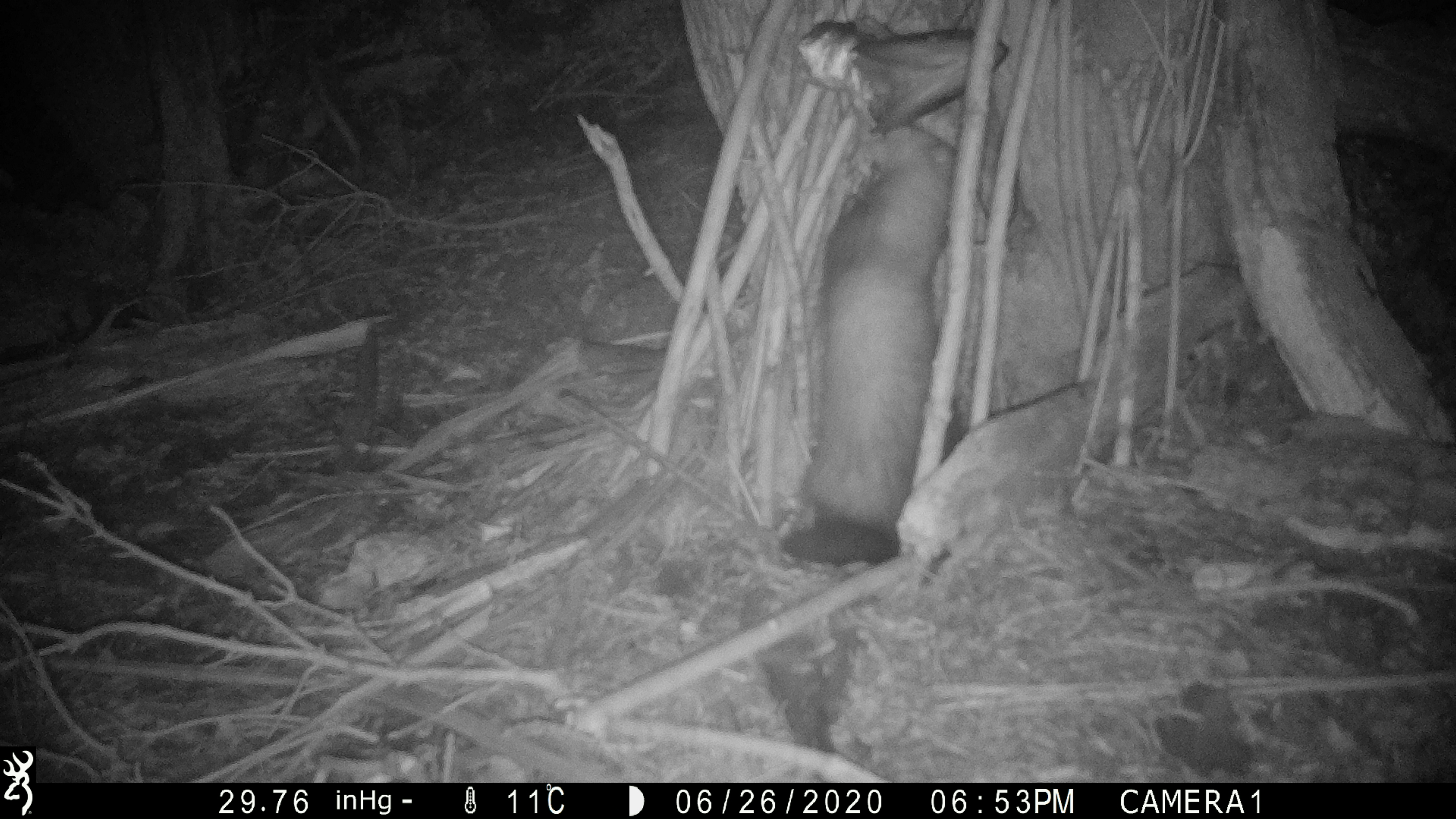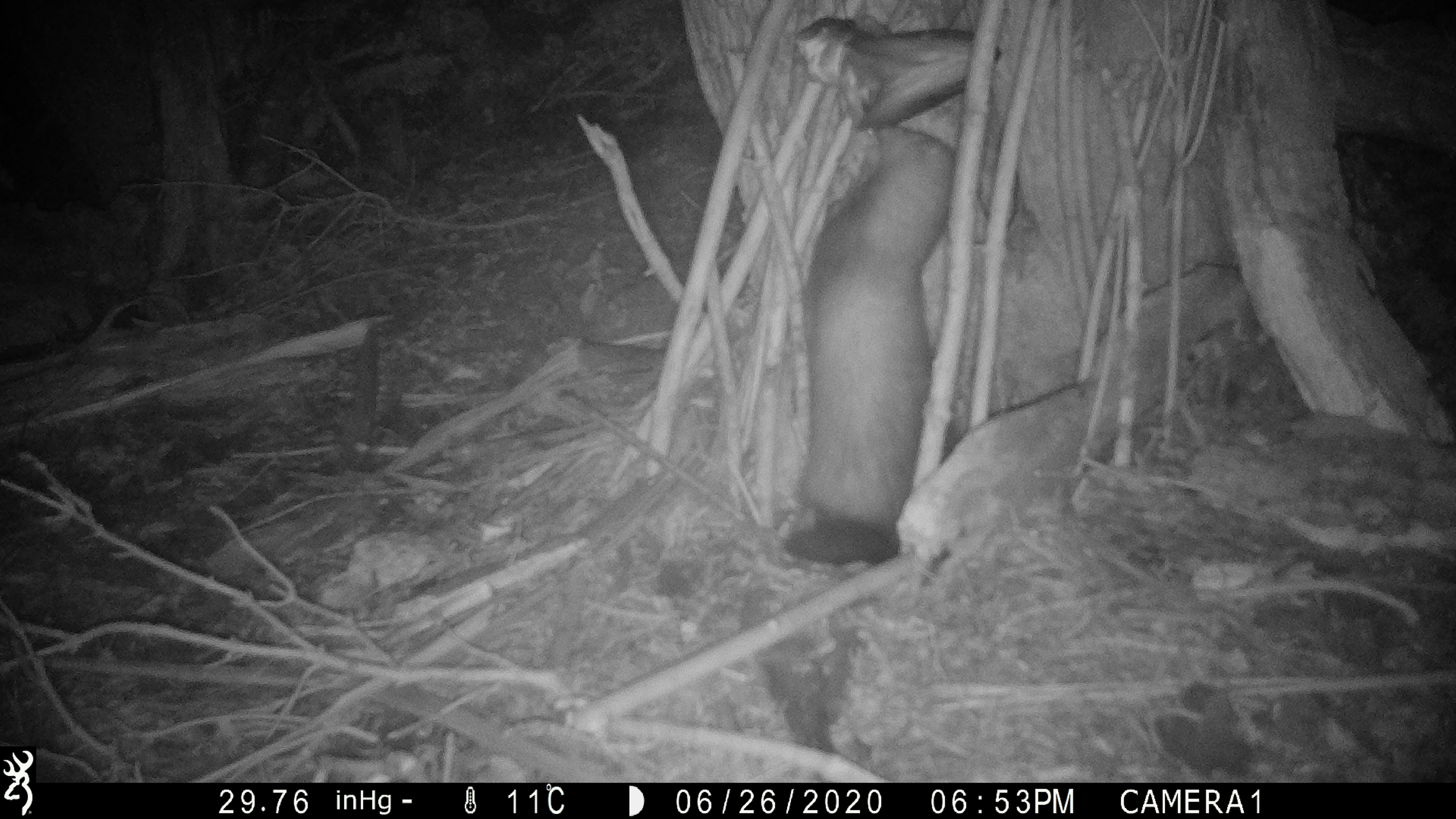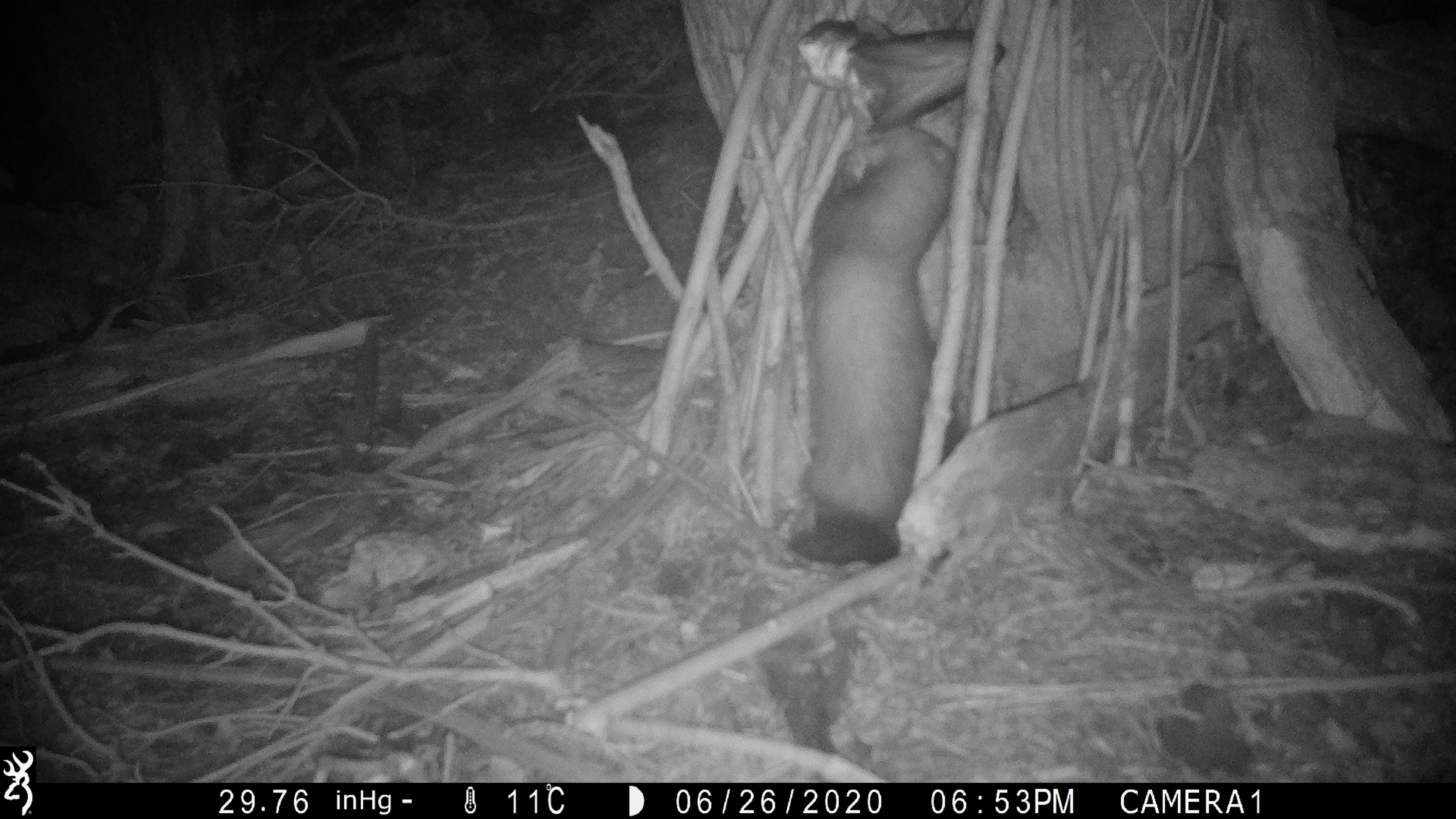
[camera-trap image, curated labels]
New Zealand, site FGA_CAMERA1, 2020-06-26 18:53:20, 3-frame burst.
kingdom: Animalia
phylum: Chordata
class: Mammalia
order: Carnivora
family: Mustelidae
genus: Mustela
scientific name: Mustela furo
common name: ferret